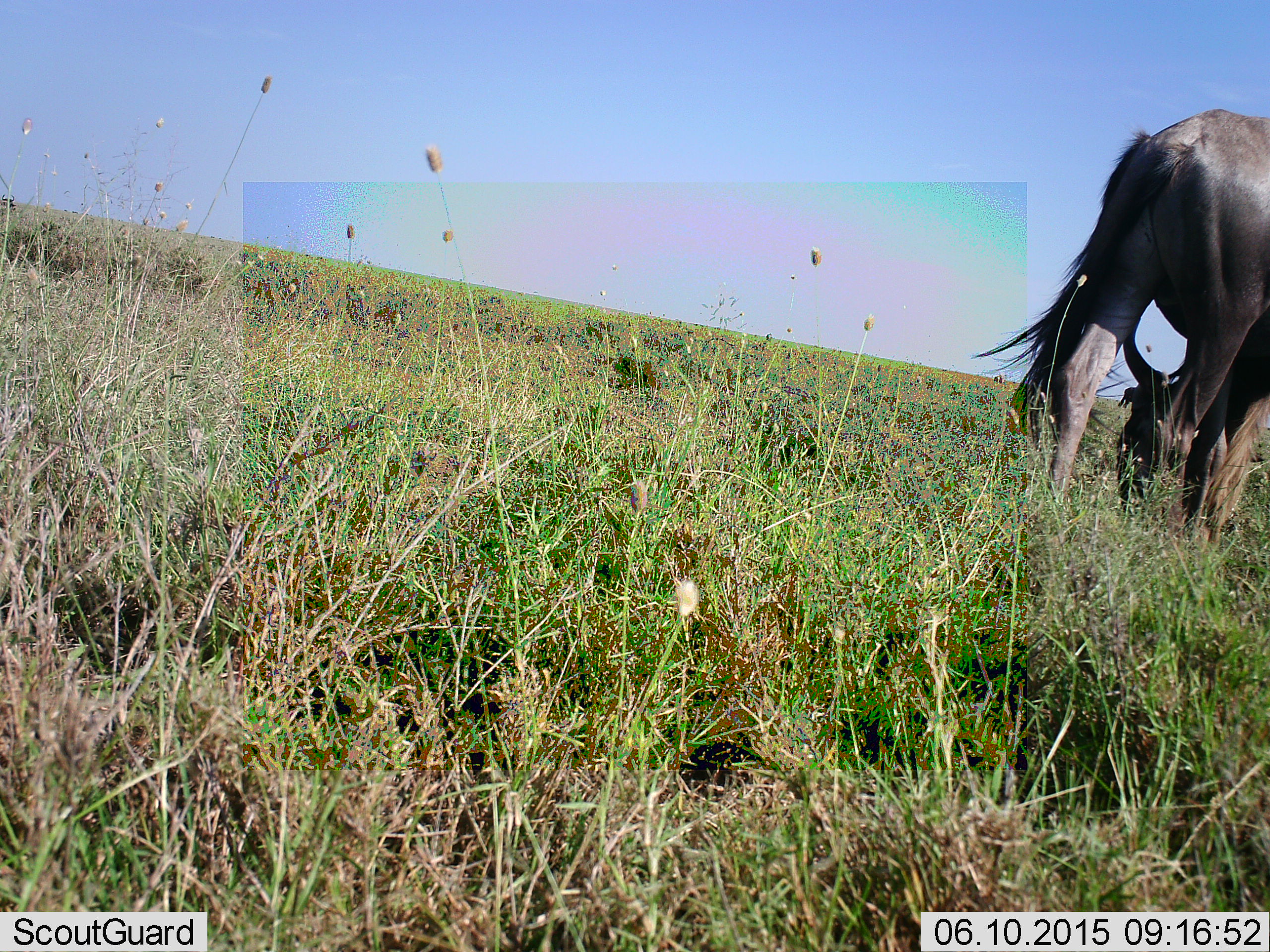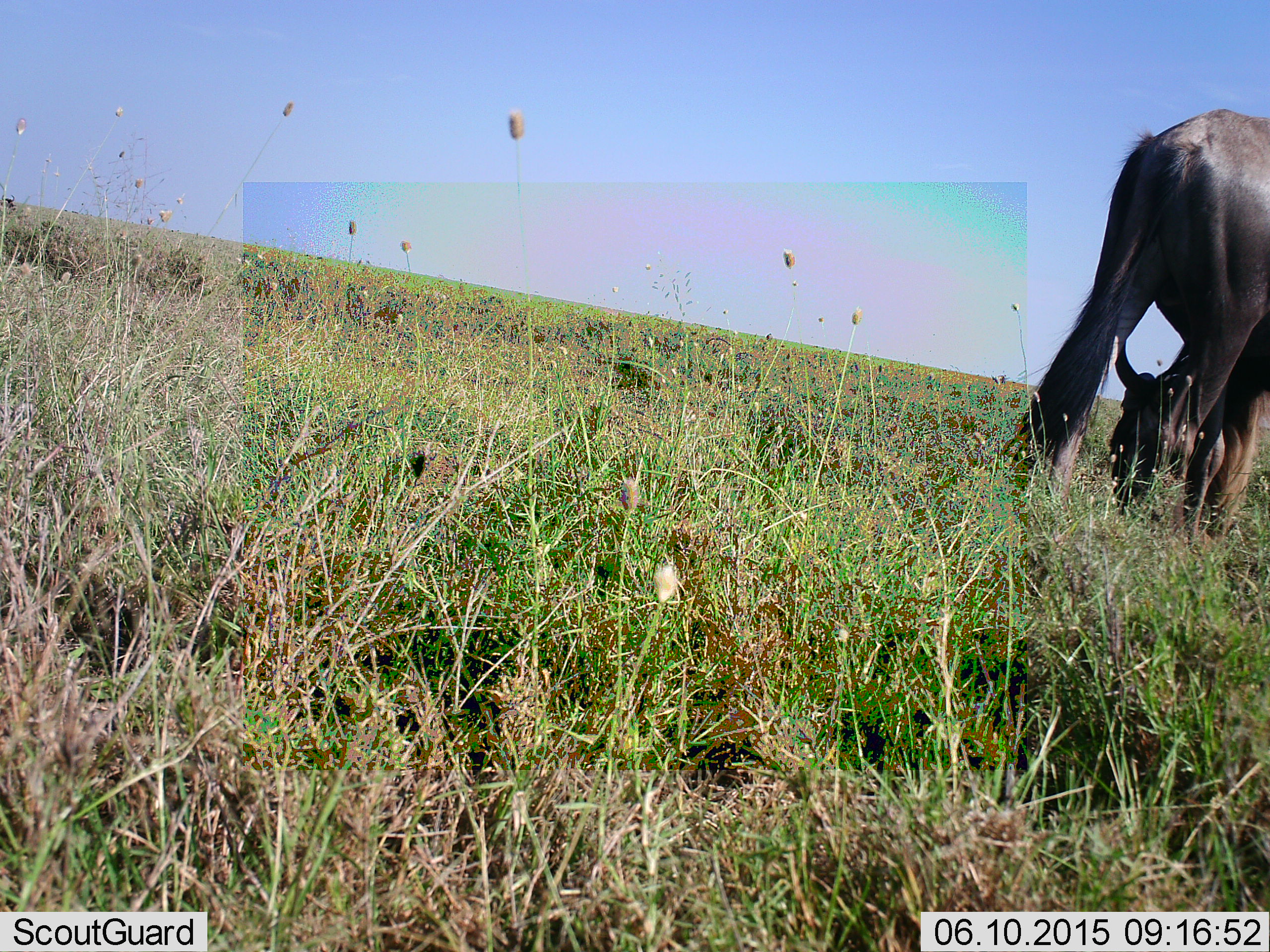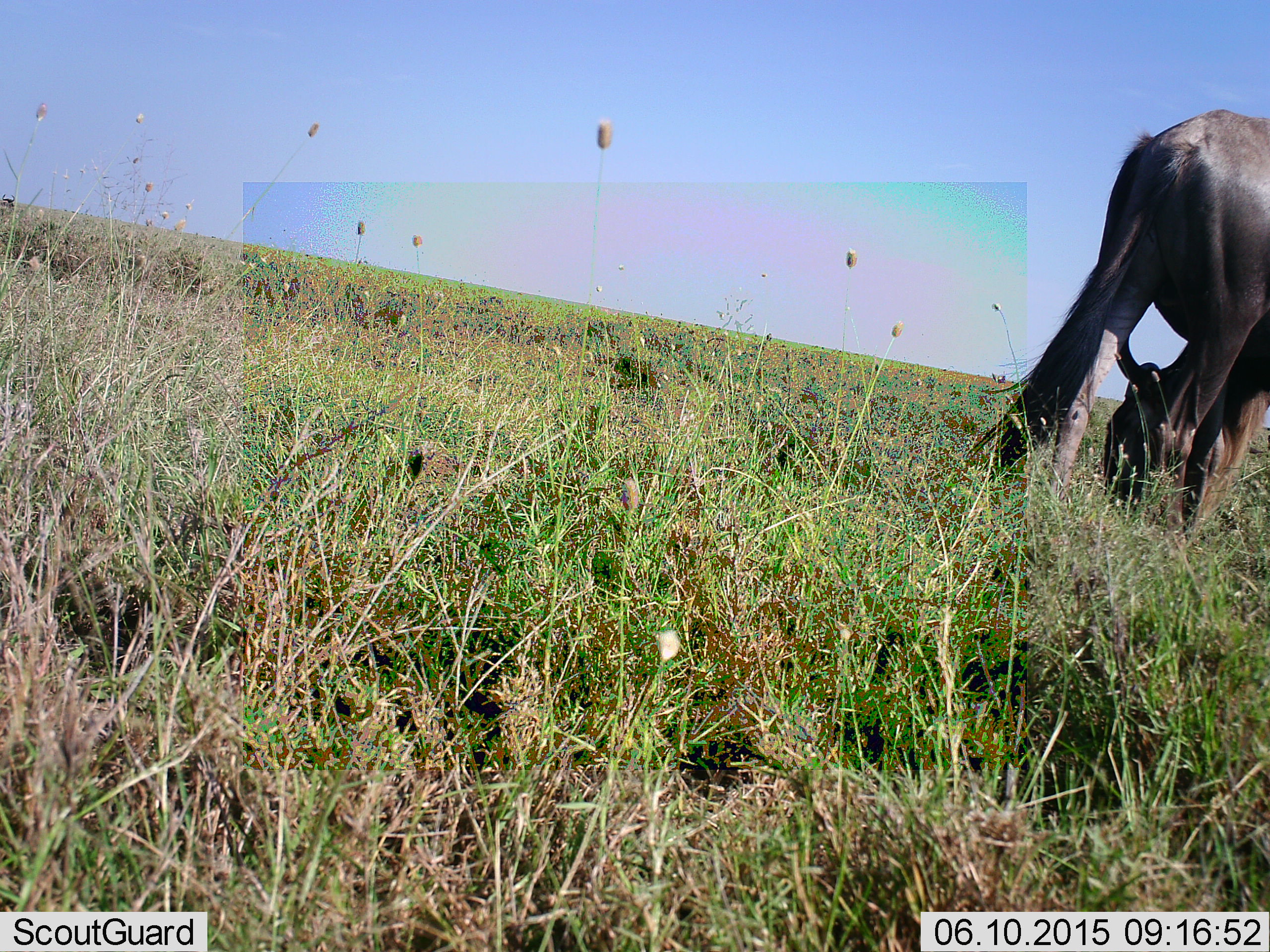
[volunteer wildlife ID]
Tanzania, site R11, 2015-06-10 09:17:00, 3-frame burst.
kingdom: Animalia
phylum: Chordata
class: Mammalia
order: Artiodactyla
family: Bovidae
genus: Connochaetes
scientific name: Connochaetes taurinus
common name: blue wildebeest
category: wildebeest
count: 1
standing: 30%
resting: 0%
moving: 0%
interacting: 0%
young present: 10%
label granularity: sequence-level